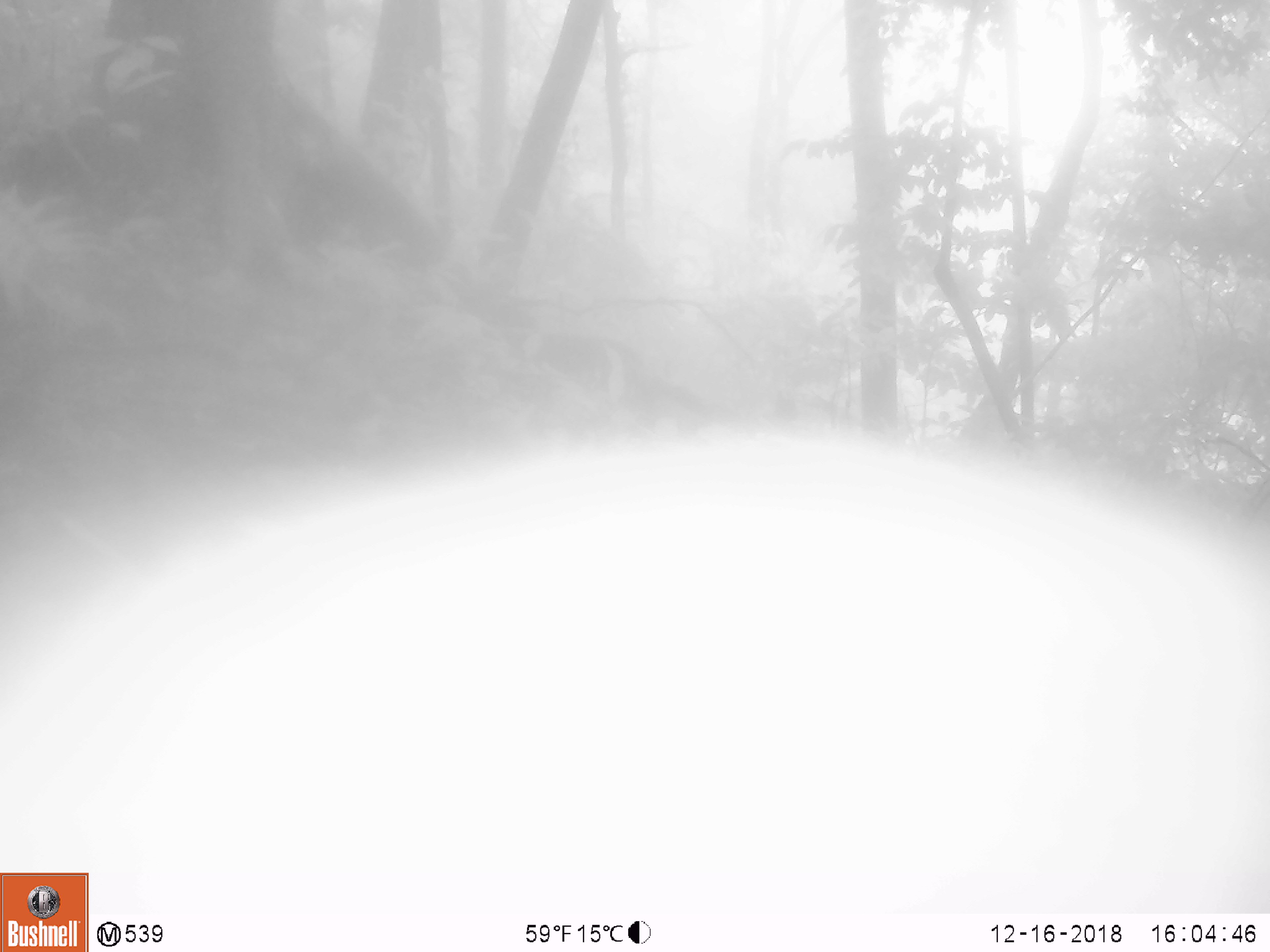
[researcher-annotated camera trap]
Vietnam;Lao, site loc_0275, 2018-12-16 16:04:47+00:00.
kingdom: Animalia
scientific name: Animalia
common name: animal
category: unidentified animal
Unidentified animal (animal) (Animalia). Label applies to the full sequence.